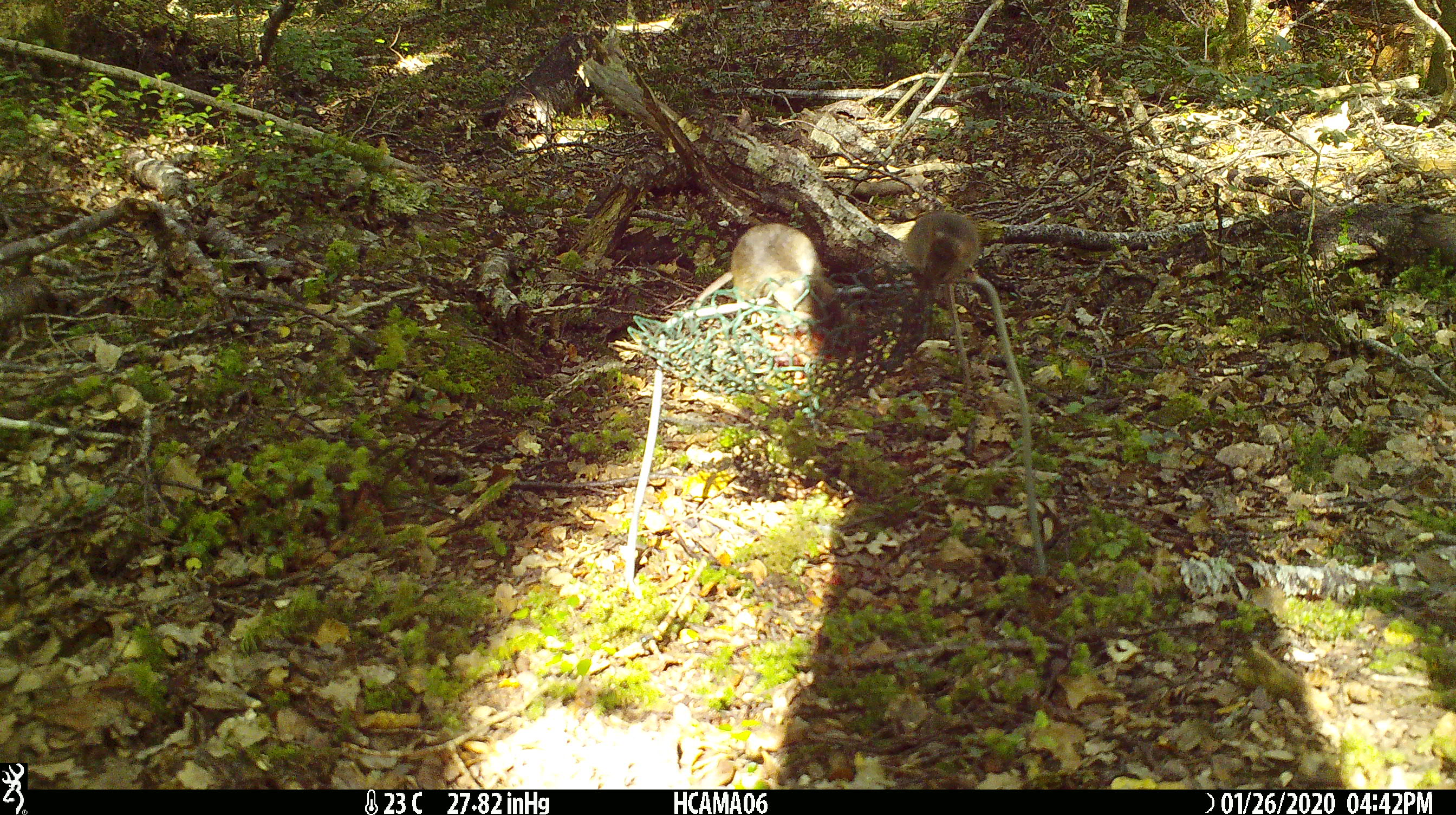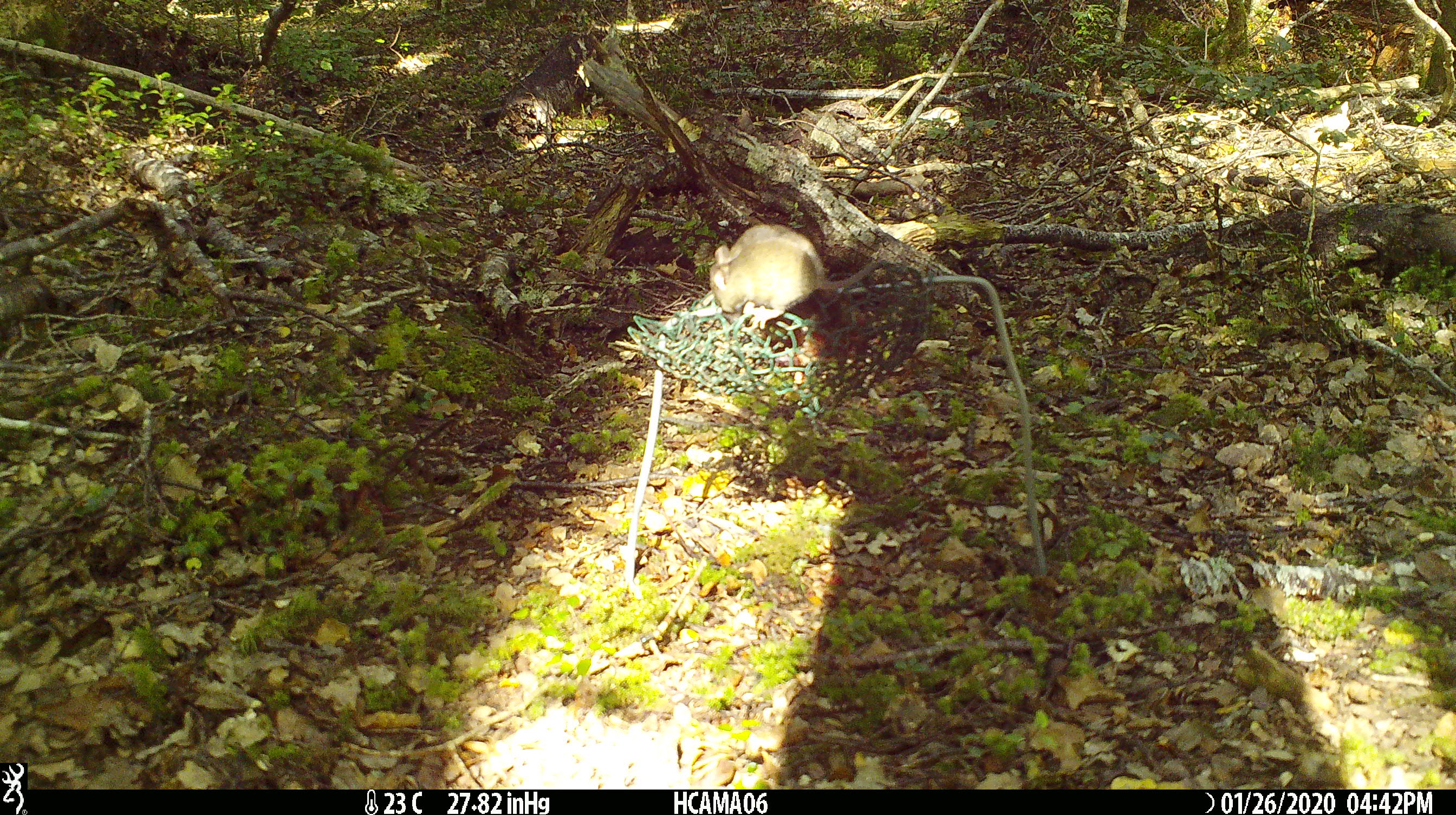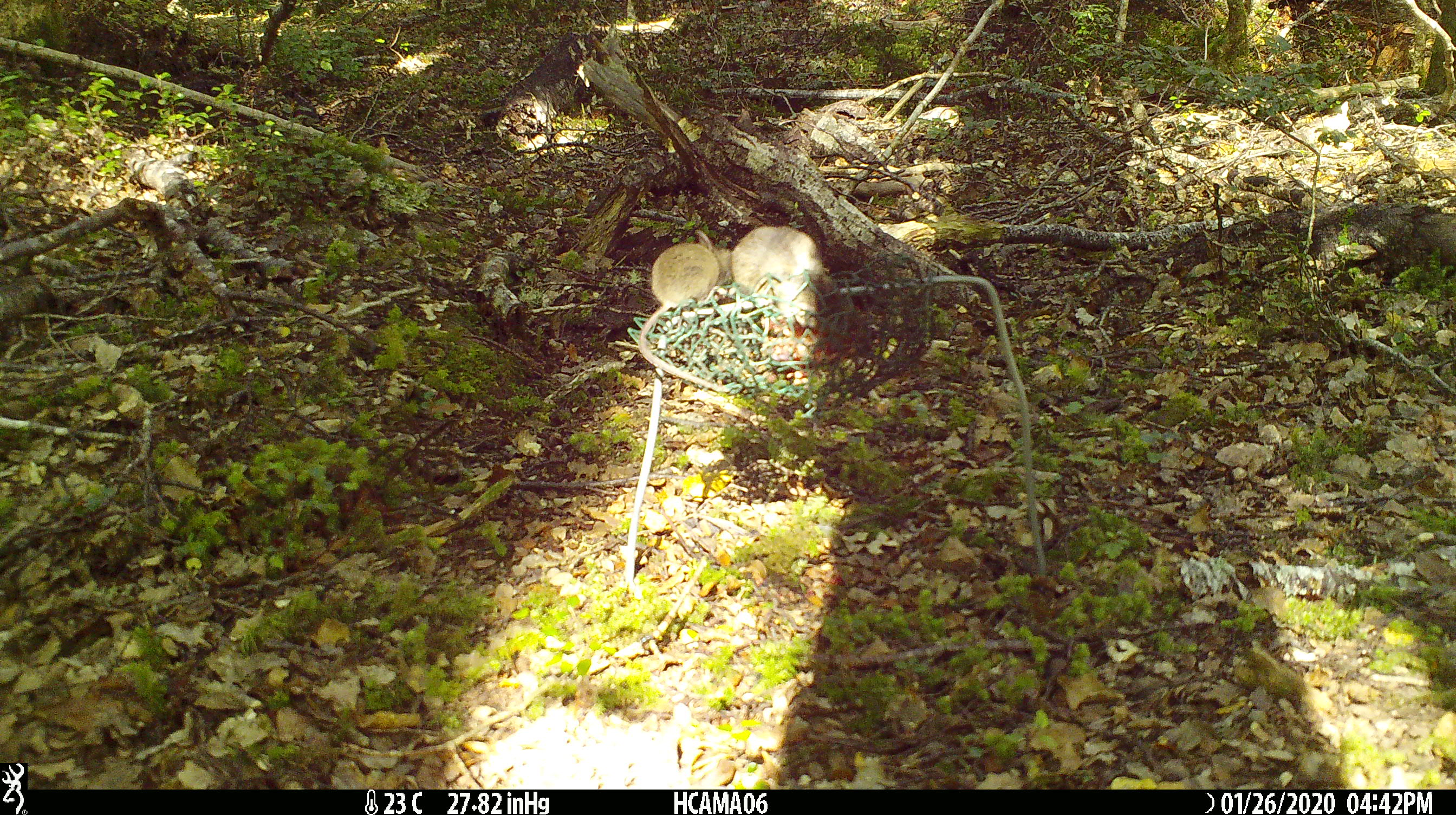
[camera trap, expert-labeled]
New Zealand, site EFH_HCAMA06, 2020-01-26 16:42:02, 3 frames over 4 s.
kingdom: Animalia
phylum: Chordata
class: Mammalia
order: Rodentia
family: Muridae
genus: Mus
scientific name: Mus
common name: mouse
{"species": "mouse (Mus)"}